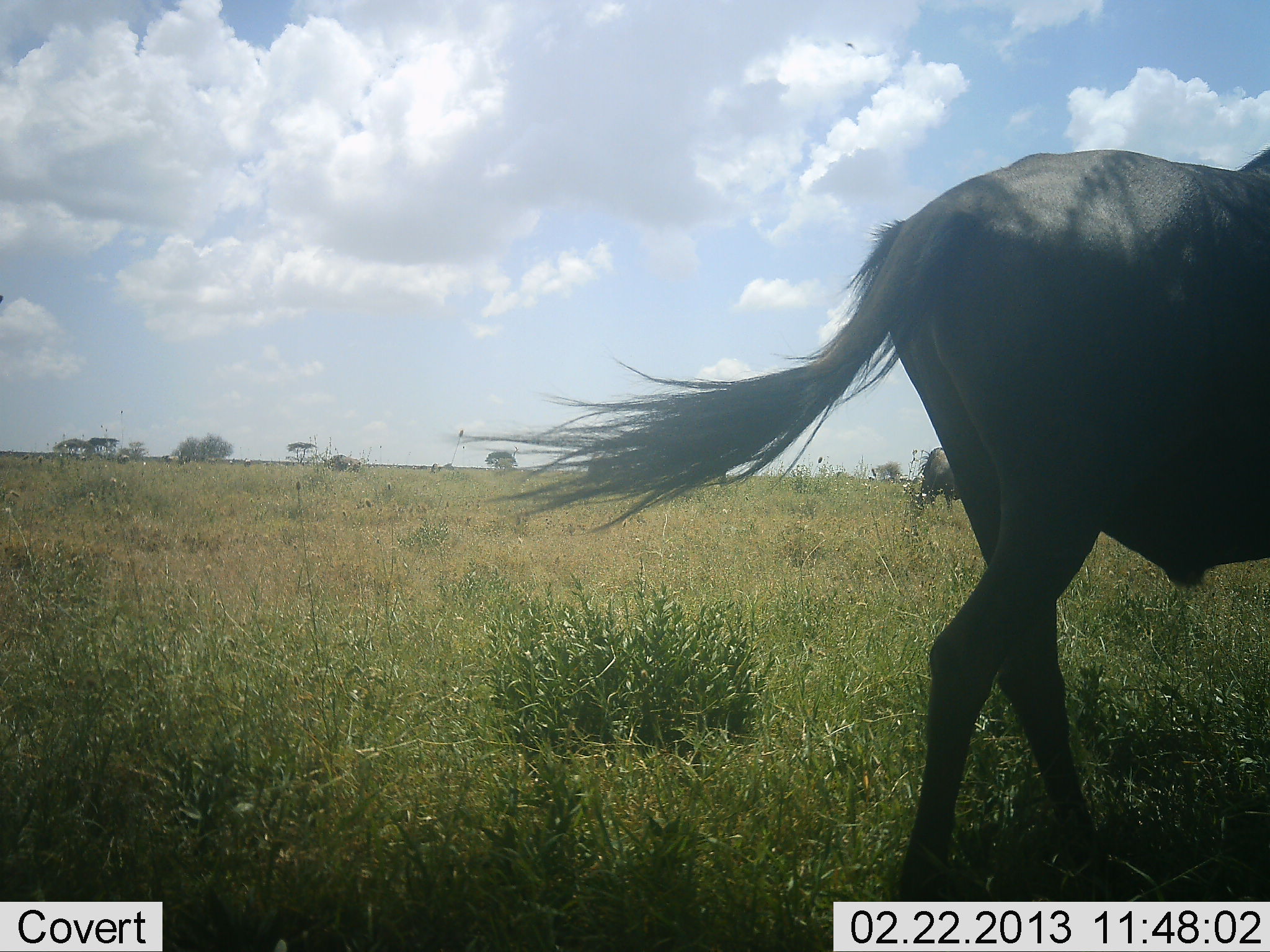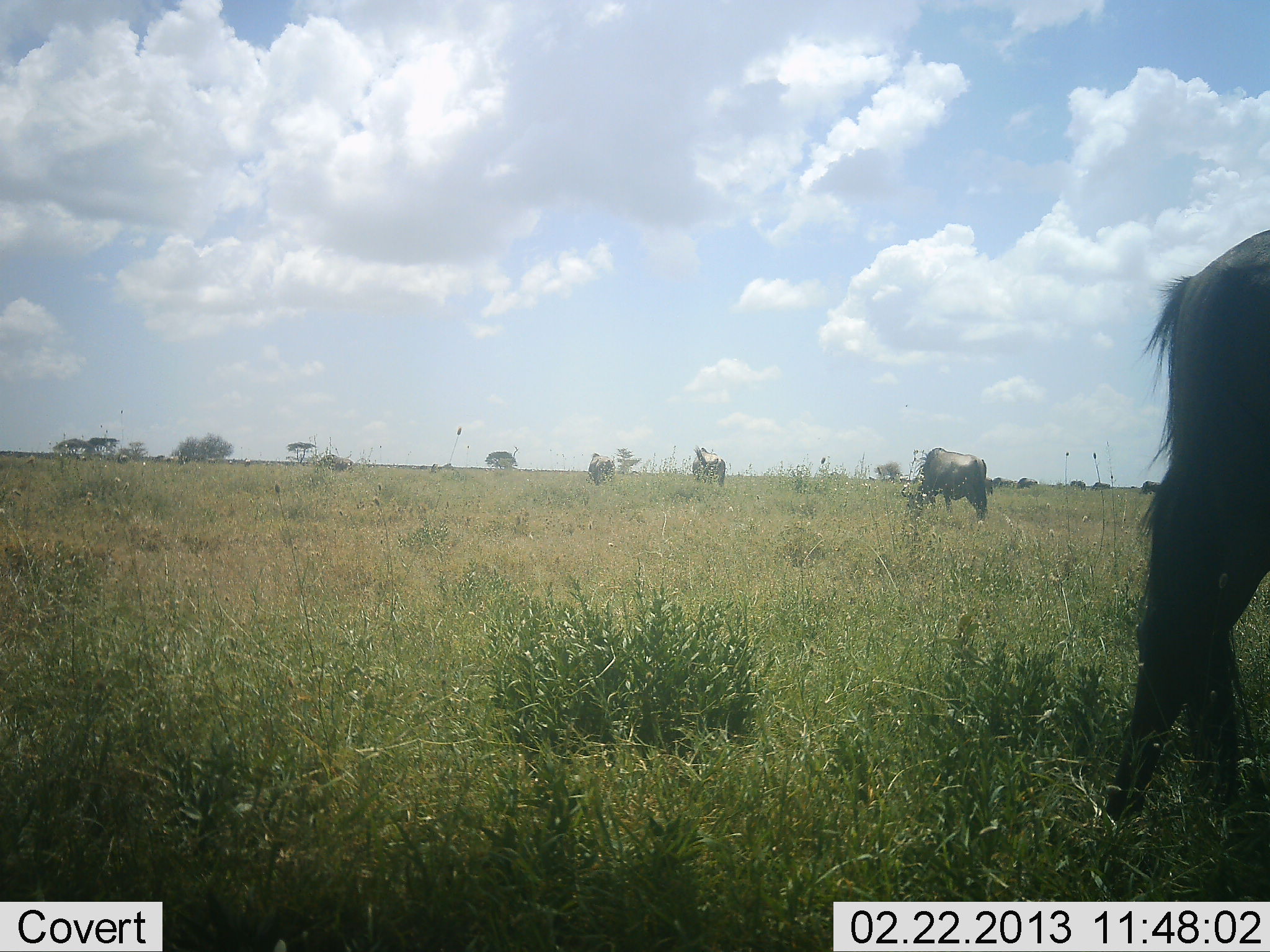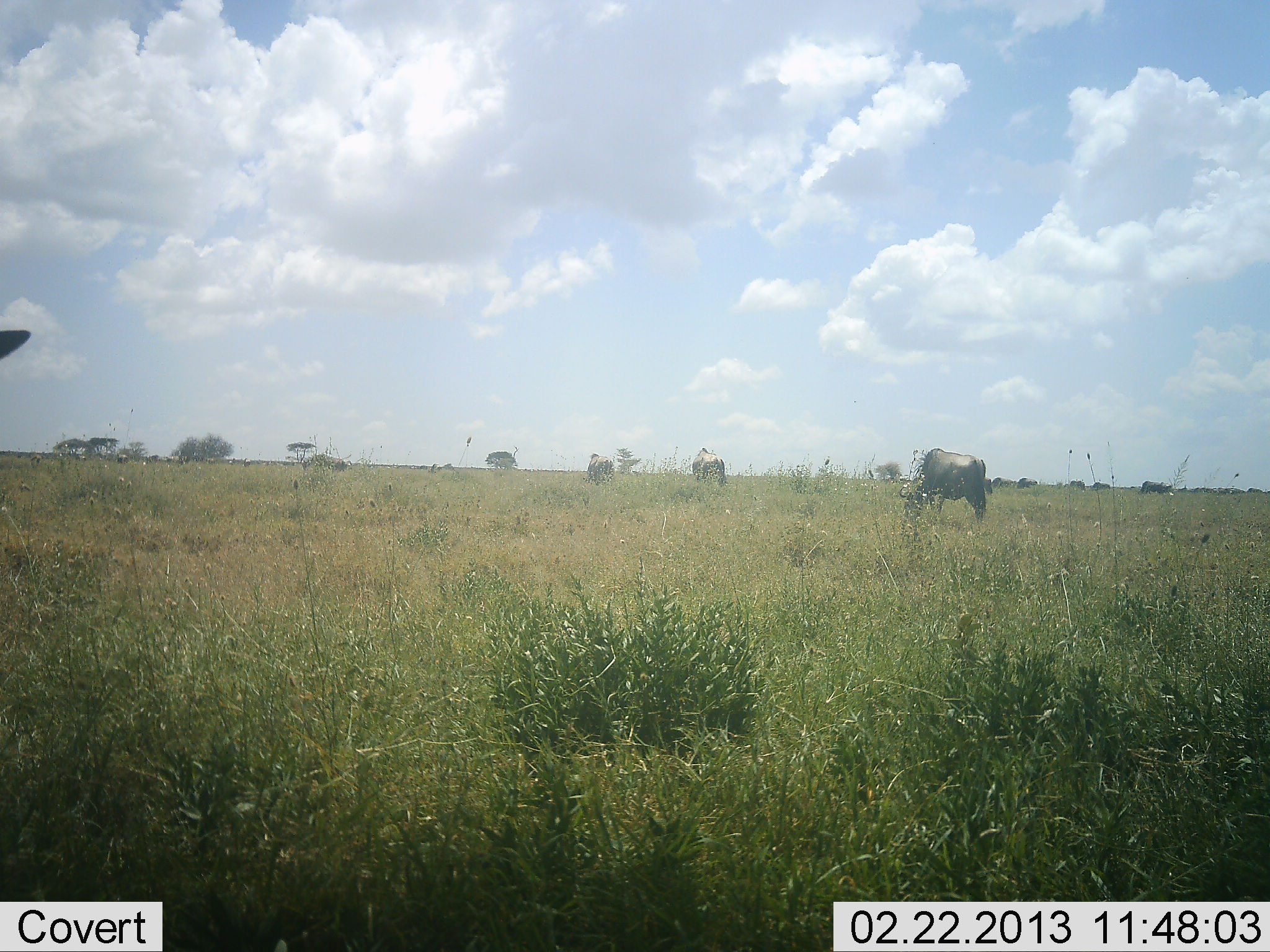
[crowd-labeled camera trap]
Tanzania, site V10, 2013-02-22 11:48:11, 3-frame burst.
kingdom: Animalia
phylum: Chordata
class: Mammalia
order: Artiodactyla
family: Bovidae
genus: Connochaetes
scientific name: Connochaetes taurinus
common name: blue wildebeest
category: wildebeest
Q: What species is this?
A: Wildebeest (blue wildebeest) (Connochaetes taurinus).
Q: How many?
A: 6.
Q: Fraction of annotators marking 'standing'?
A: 28%.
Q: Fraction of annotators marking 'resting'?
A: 0%.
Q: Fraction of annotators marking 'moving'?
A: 60%.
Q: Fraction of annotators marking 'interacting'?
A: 4%.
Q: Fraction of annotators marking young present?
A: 0%.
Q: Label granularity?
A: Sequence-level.